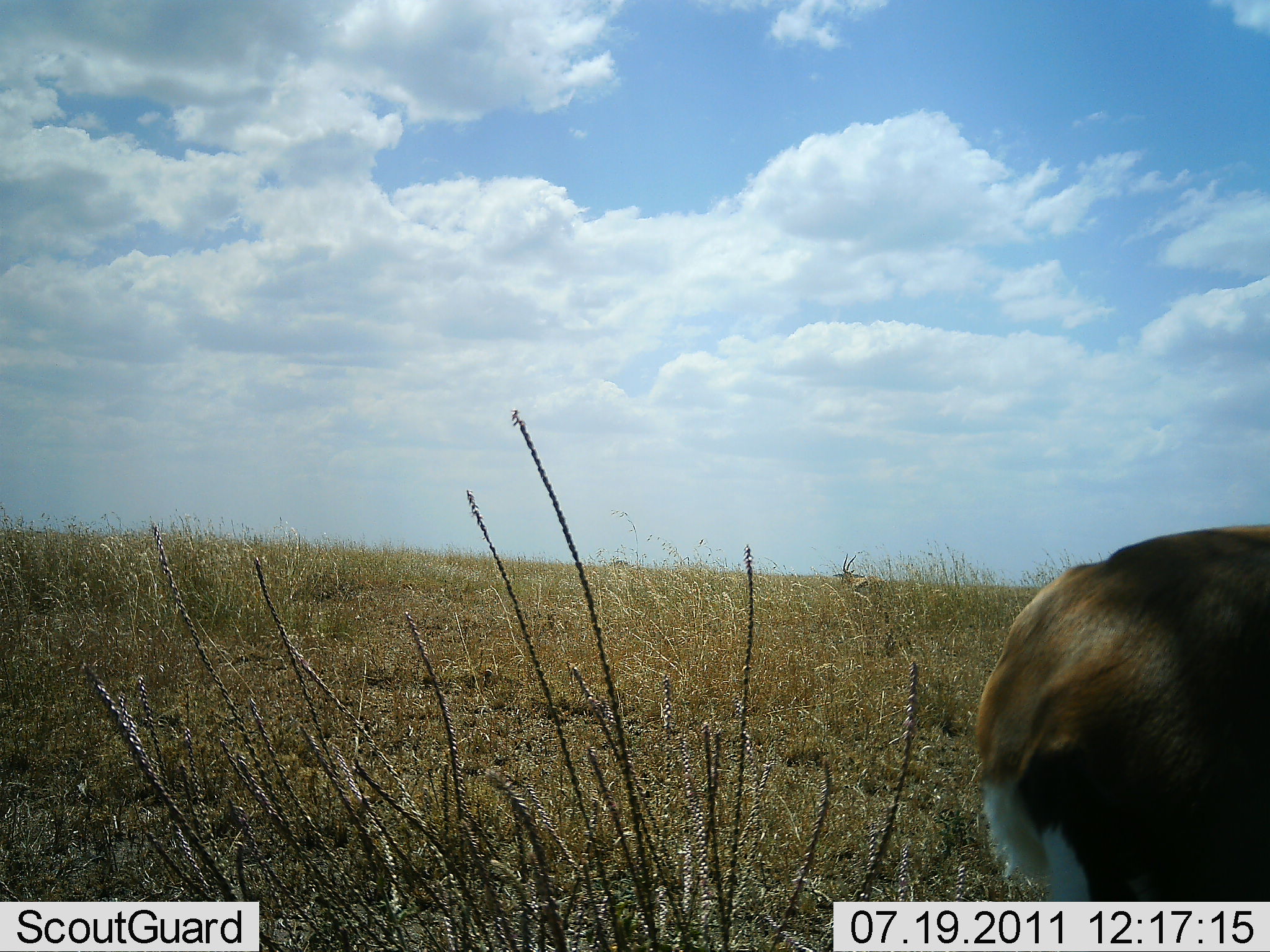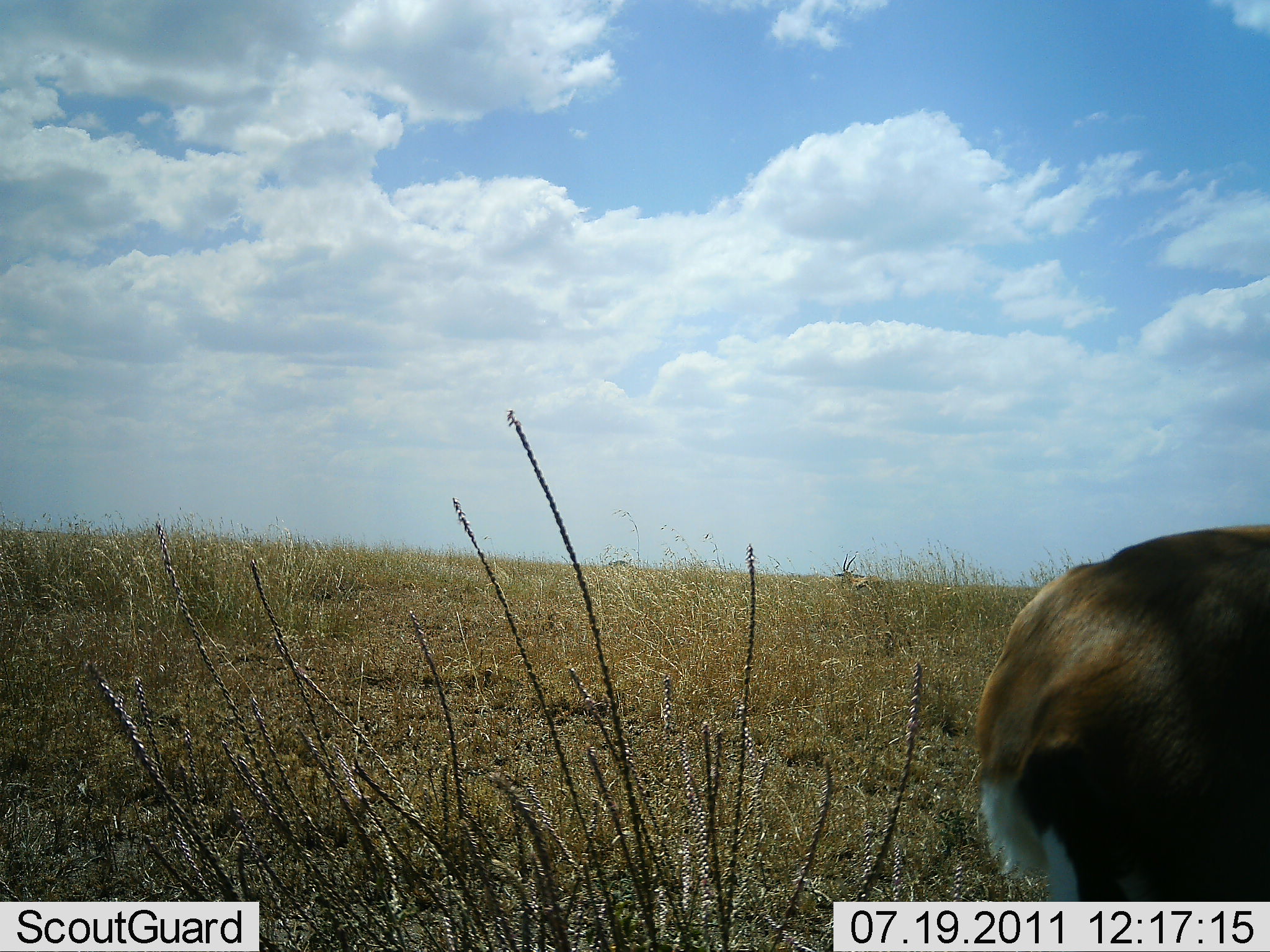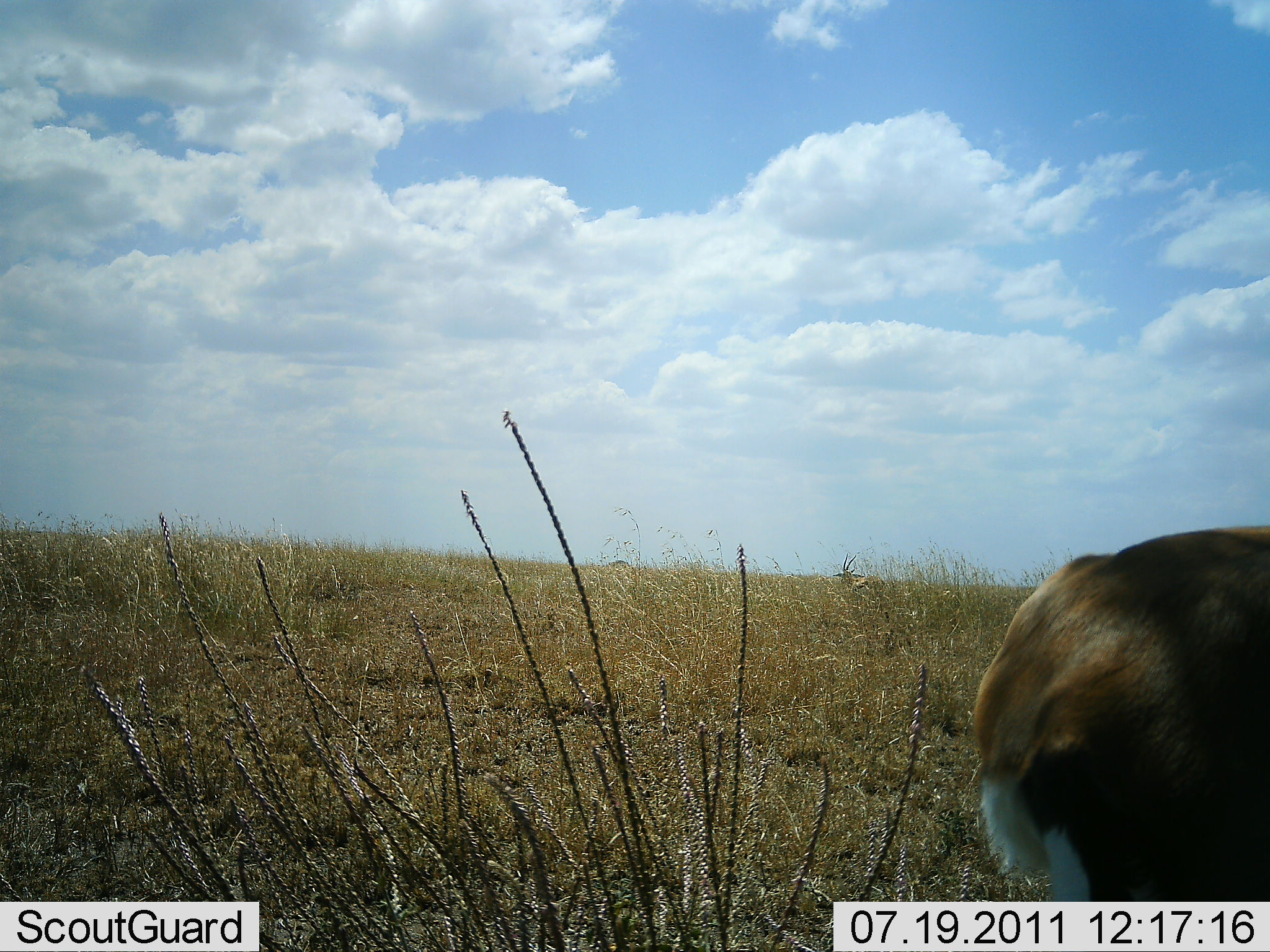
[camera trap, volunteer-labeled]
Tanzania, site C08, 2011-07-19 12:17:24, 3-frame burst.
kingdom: Animalia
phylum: Chordata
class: Mammalia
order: Artiodactyla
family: Bovidae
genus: Eudorcas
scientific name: Eudorcas thomsonii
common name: thomson's gazelle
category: gazellethomsons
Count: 1.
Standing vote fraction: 77%.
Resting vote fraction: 0%.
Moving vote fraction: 0%.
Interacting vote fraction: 0%.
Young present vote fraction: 0%.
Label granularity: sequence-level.